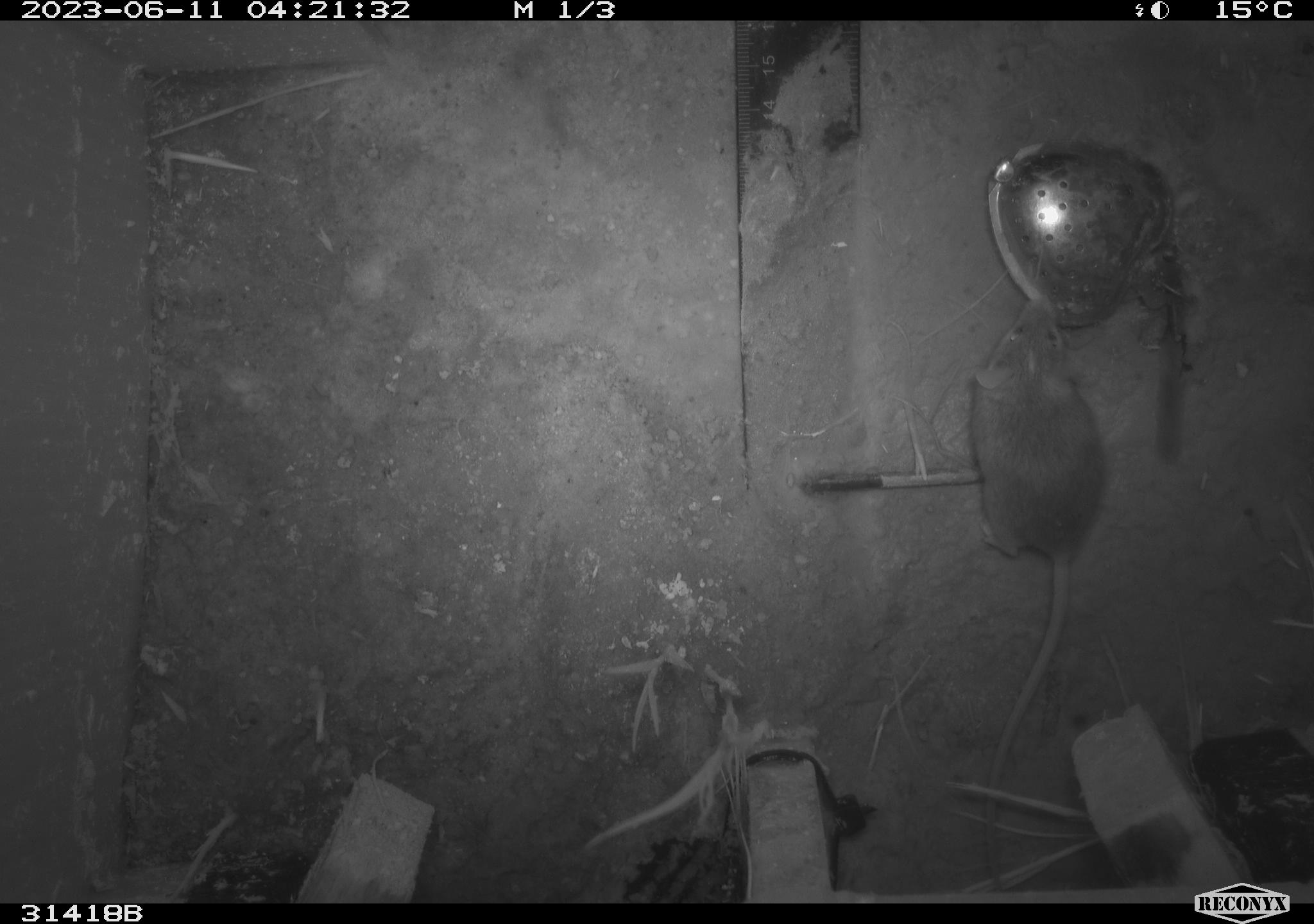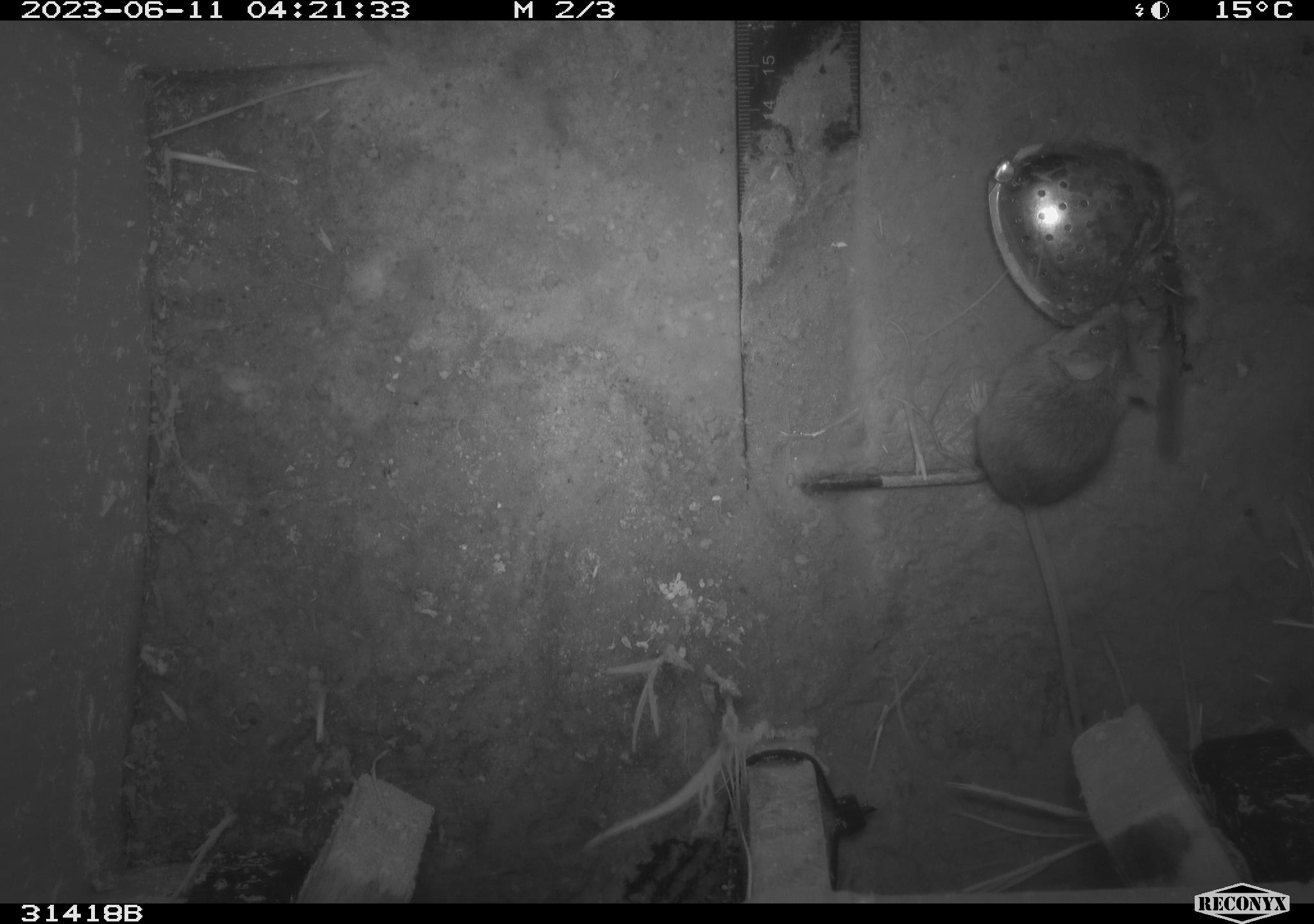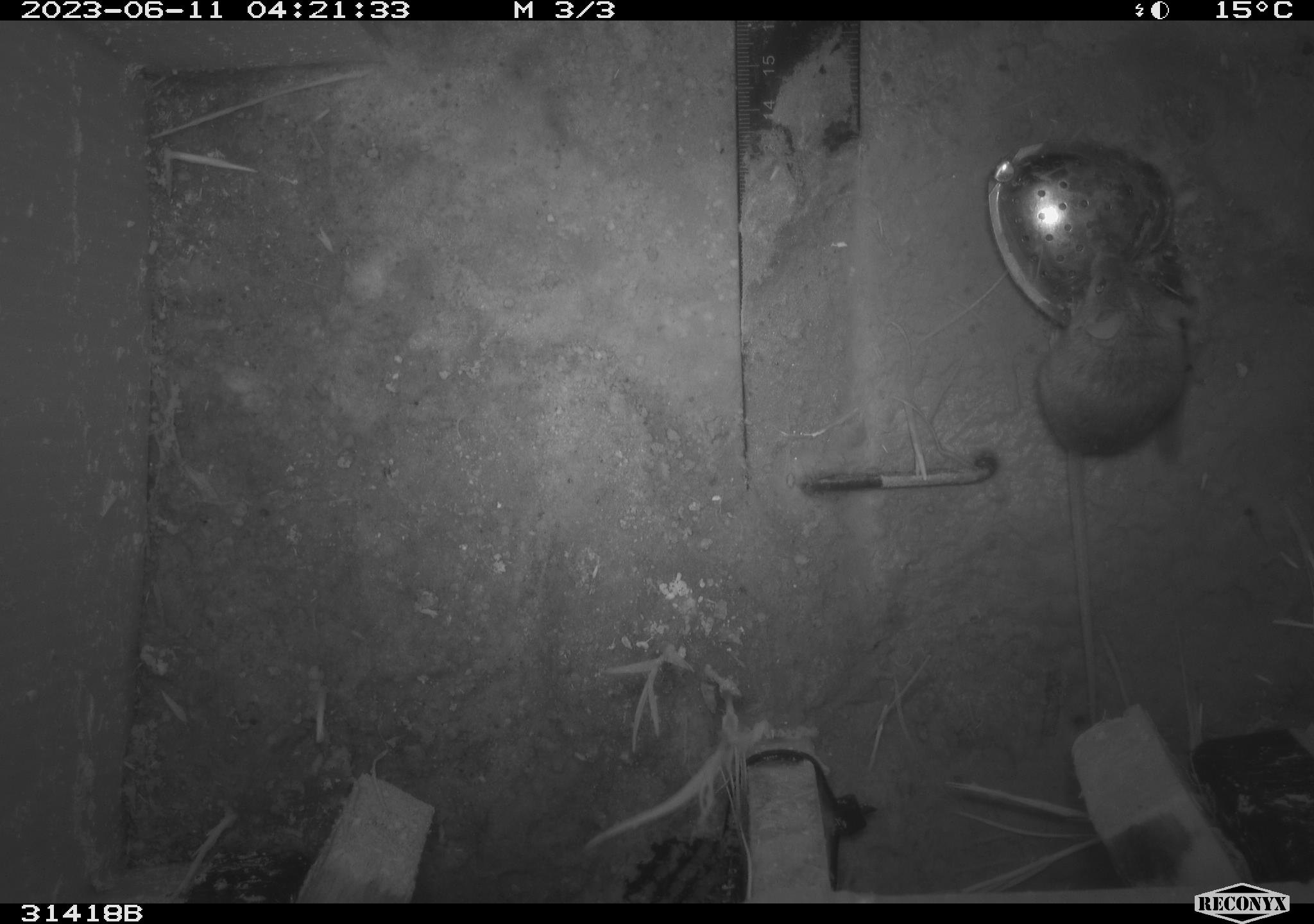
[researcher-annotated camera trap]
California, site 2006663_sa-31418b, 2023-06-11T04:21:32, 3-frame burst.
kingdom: Animalia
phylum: Chordata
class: Mammalia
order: Rodentia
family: Cricetidae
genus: Peromyscus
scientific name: Peromyscus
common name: deer mice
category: peromyscus species